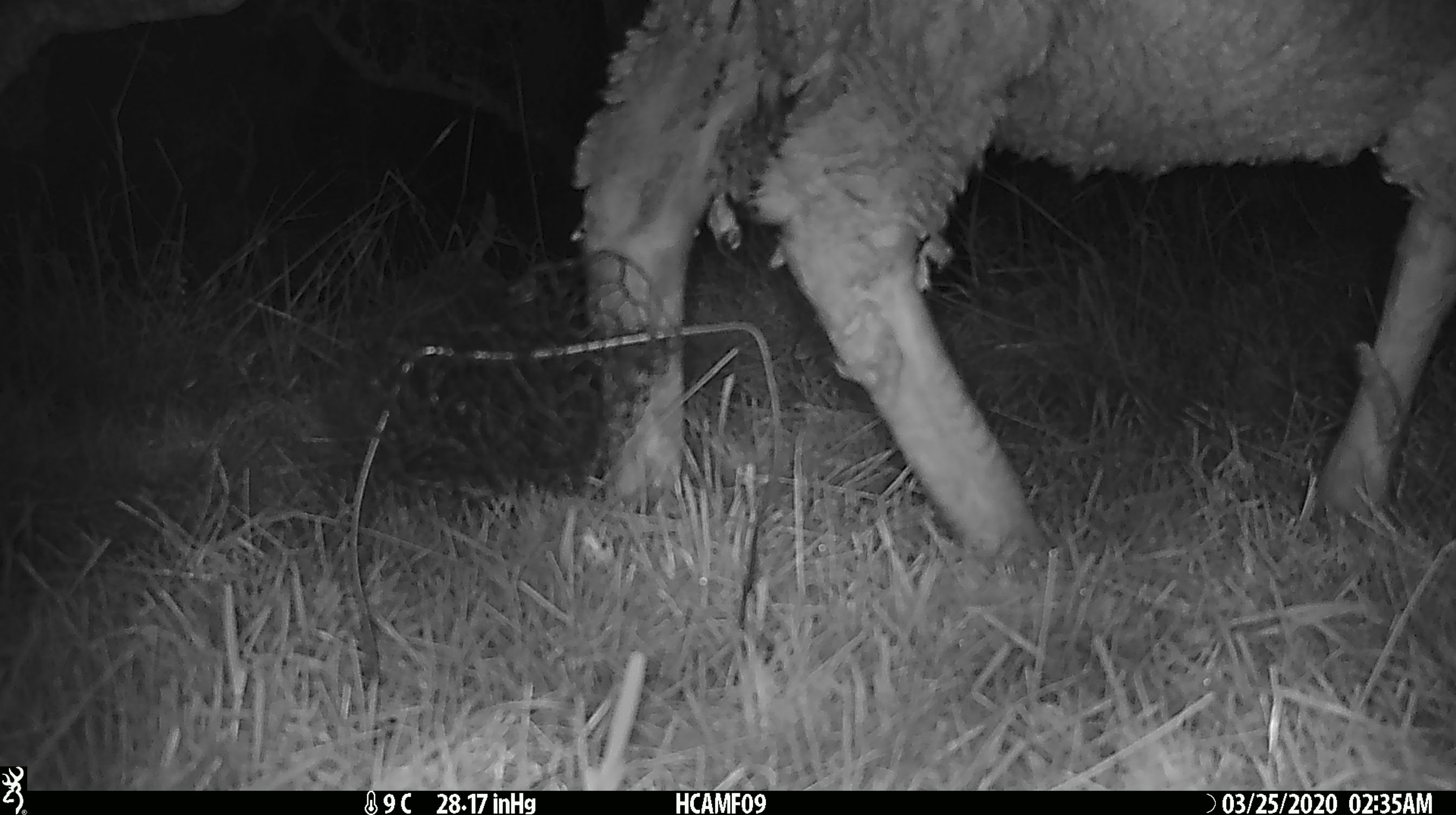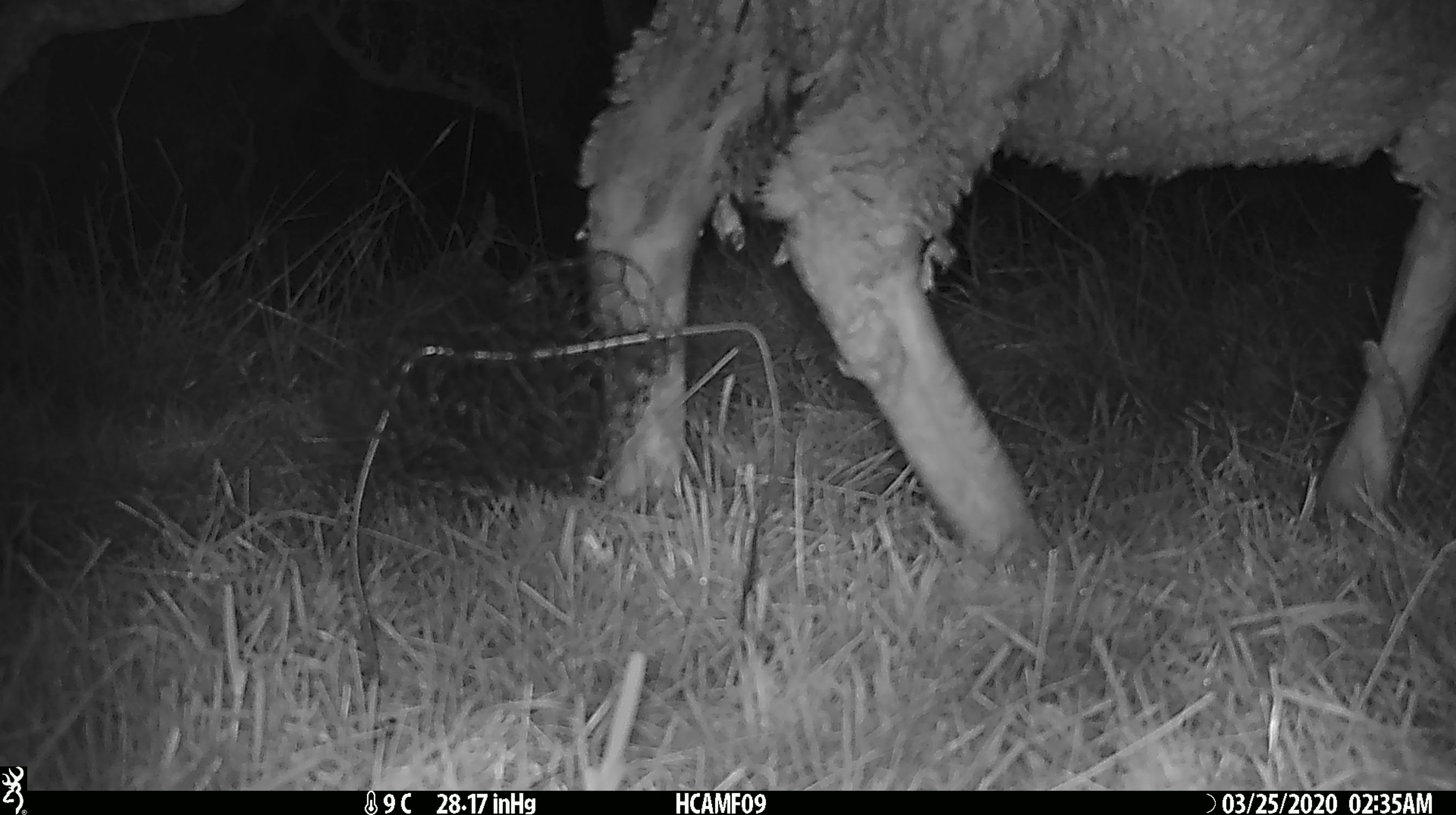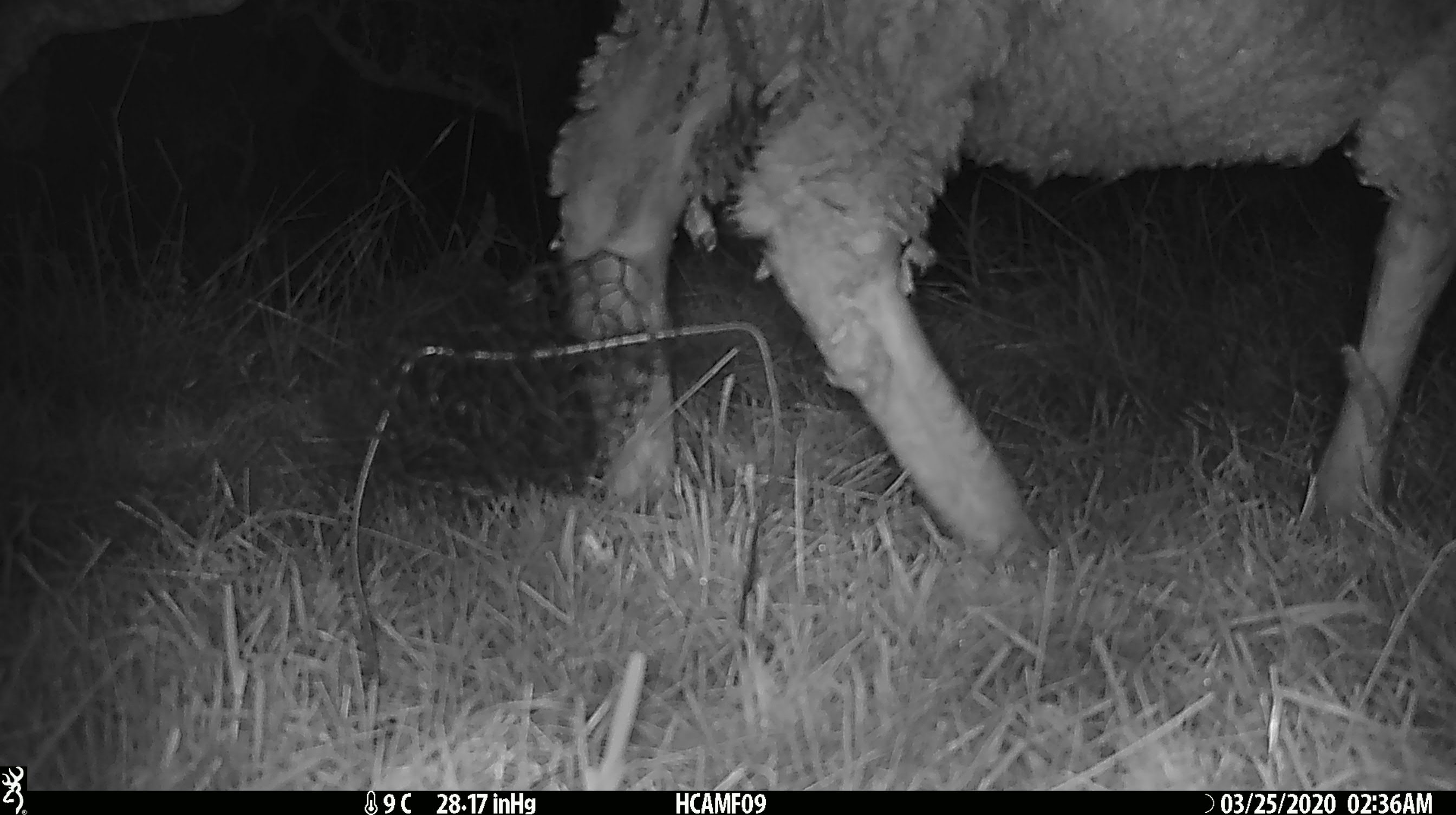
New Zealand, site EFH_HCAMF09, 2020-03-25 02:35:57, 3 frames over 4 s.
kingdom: Animalia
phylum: Chordata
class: Mammalia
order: Artiodactyla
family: Bovidae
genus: Ovis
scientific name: Ovis aries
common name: domestic sheep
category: sheep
Sheep (domestic sheep) (Ovis aries).